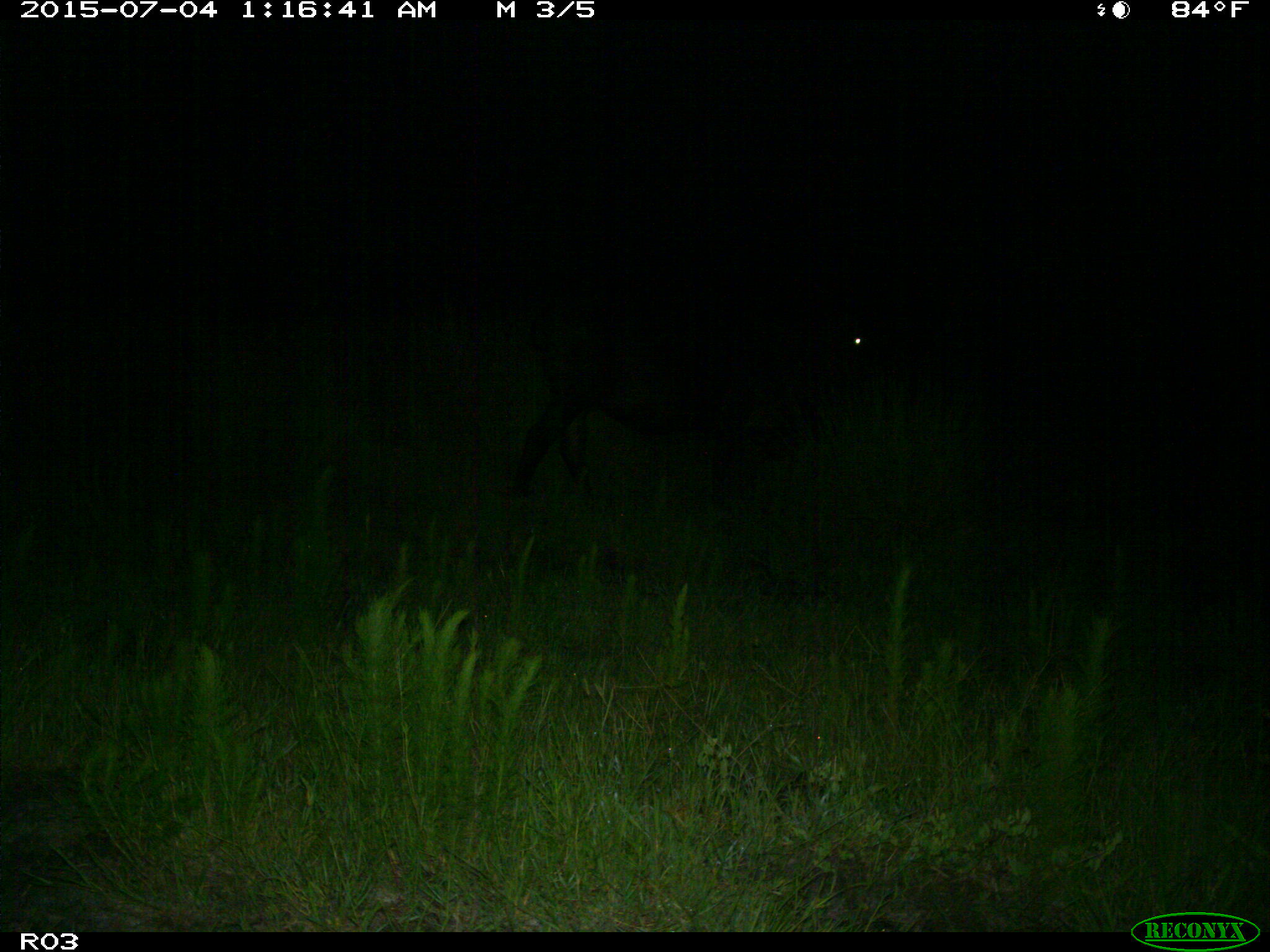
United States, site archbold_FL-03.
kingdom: Animalia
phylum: Chordata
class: Mammalia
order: Artiodactyla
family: Bovidae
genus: Bos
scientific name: Bos taurus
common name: domestic cow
Bos taurus (domestic cow).